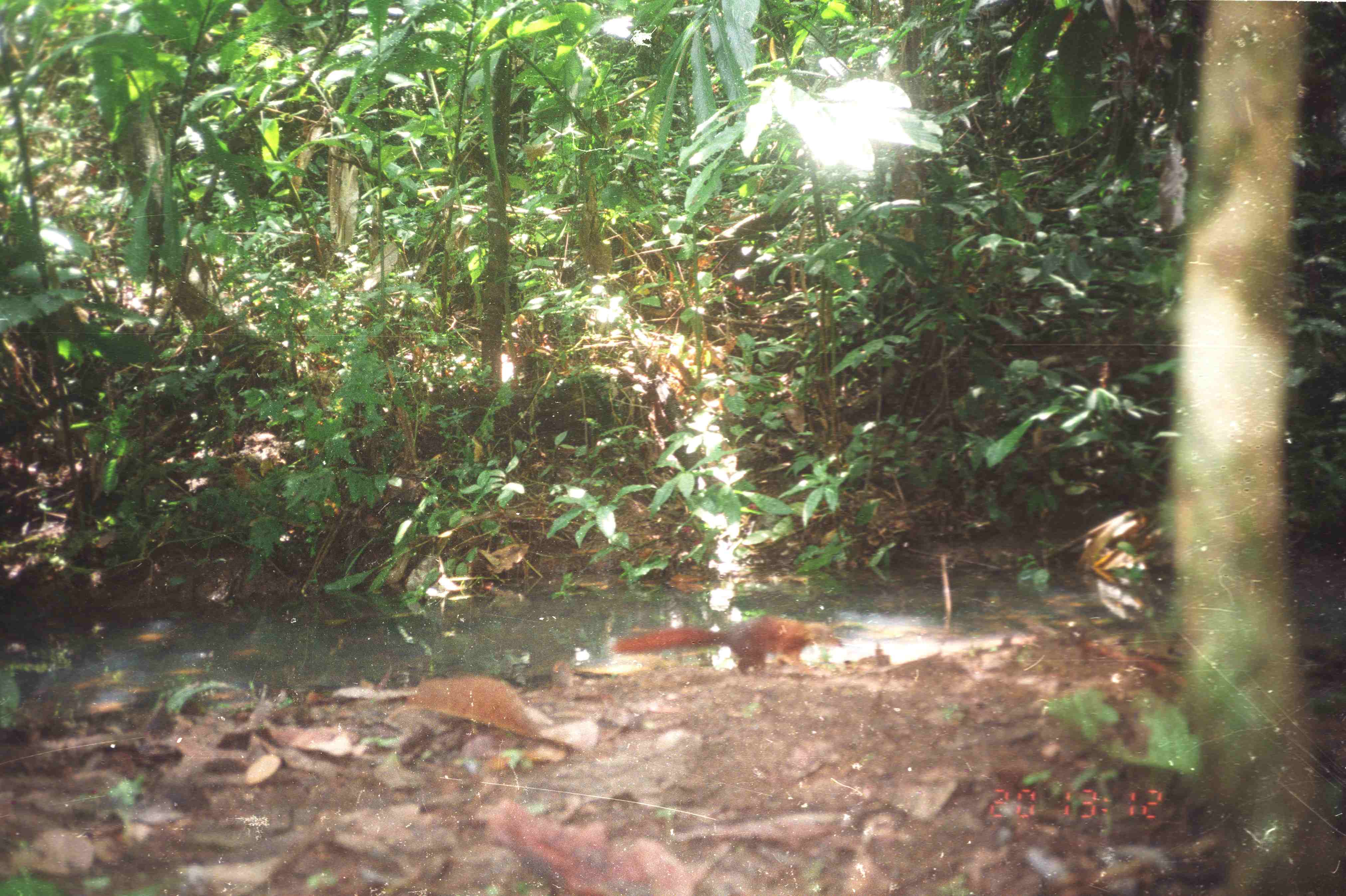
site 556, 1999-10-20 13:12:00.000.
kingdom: Animalia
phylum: Chordata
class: Mammalia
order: Scandentia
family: Tupaiidae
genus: Tupaia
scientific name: Tupaia glis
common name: common treeshrew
Tupaia glis (common treeshrew), count 1.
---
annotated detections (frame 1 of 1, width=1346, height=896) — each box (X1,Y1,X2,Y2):
tupaia glis: (610,615,844,677)